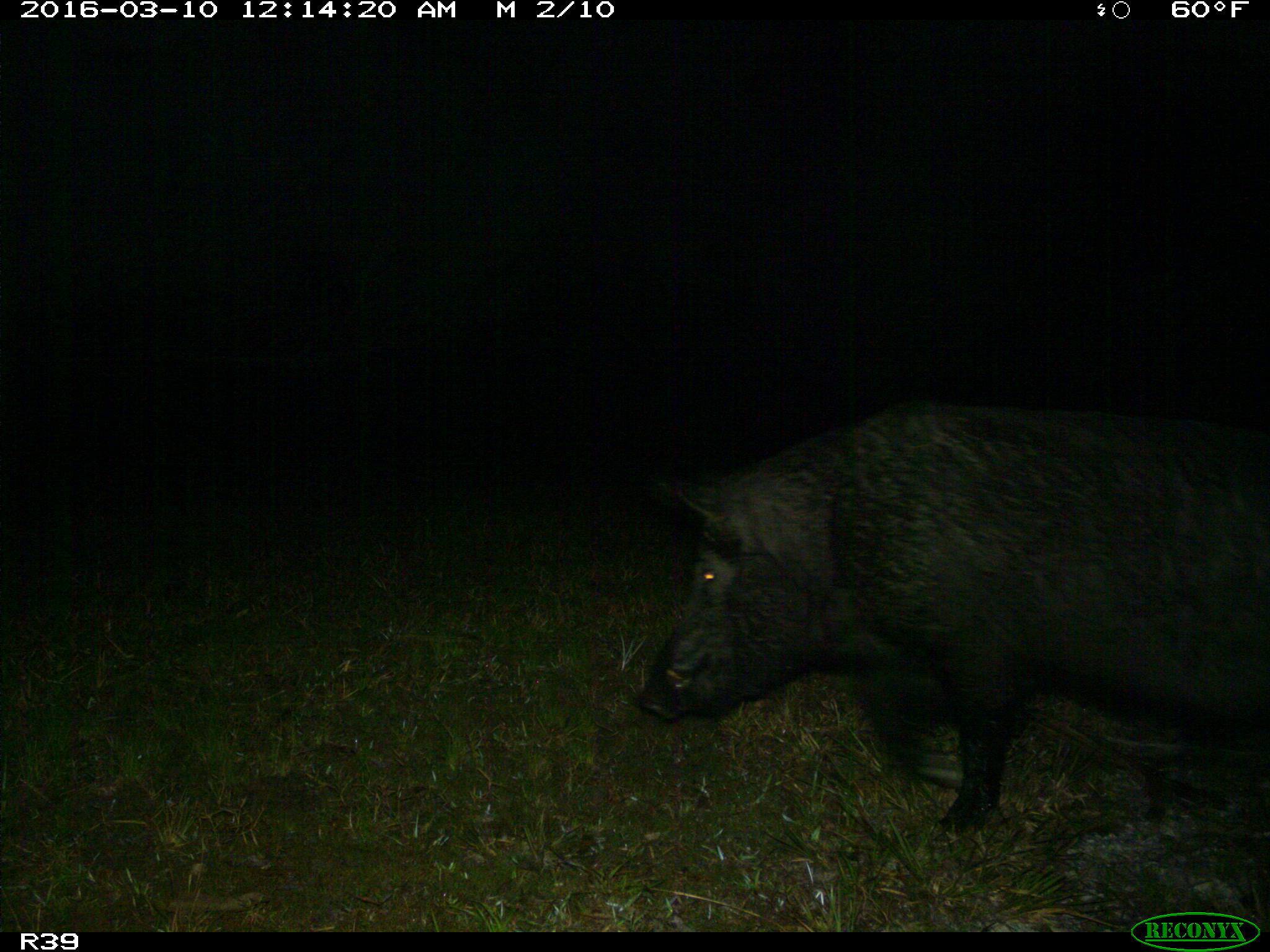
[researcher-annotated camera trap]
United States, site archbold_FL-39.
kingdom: Animalia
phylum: Chordata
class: Mammalia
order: Artiodactyla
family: Suidae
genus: Sus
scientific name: Sus scrofa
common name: wild boar